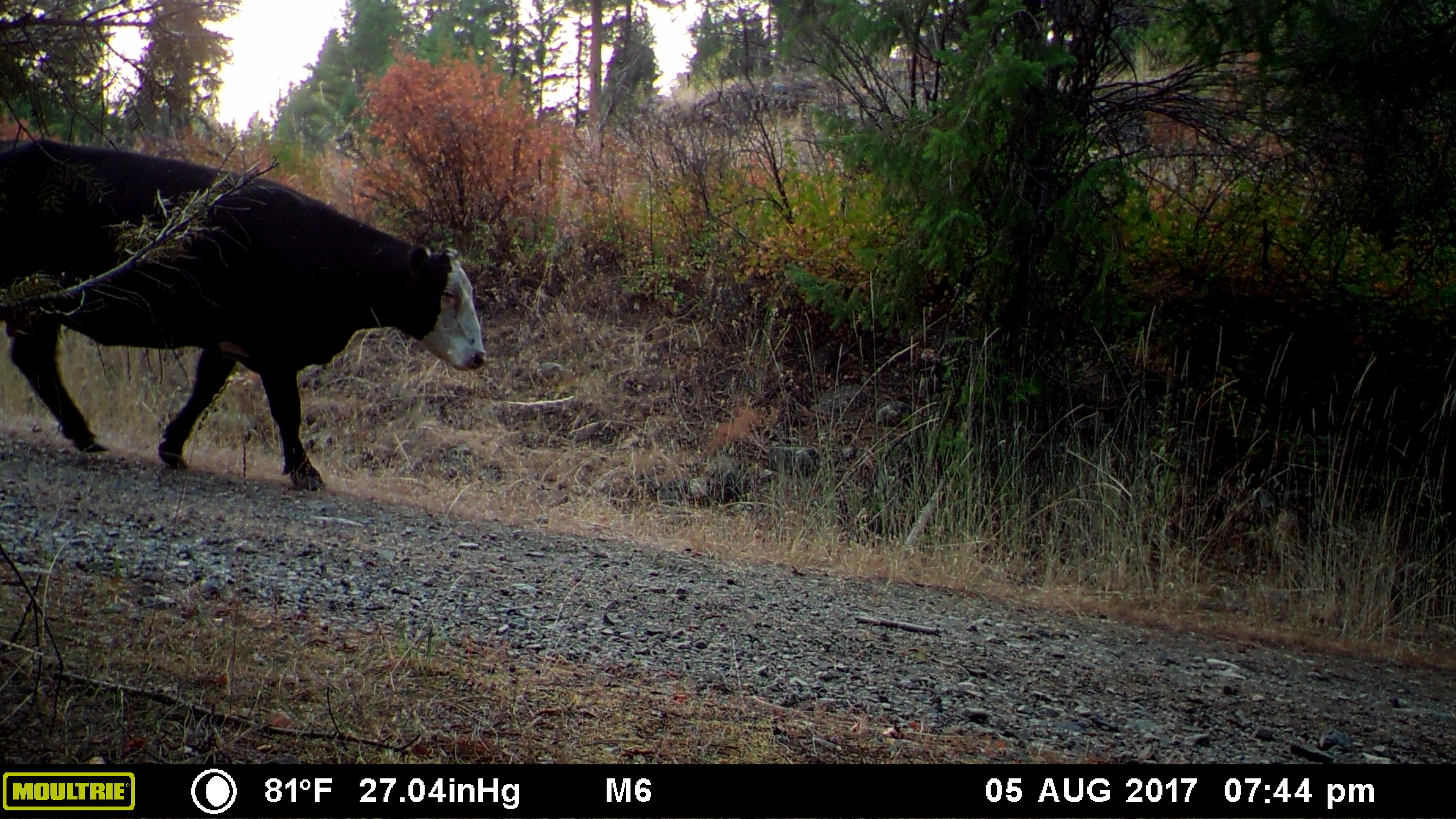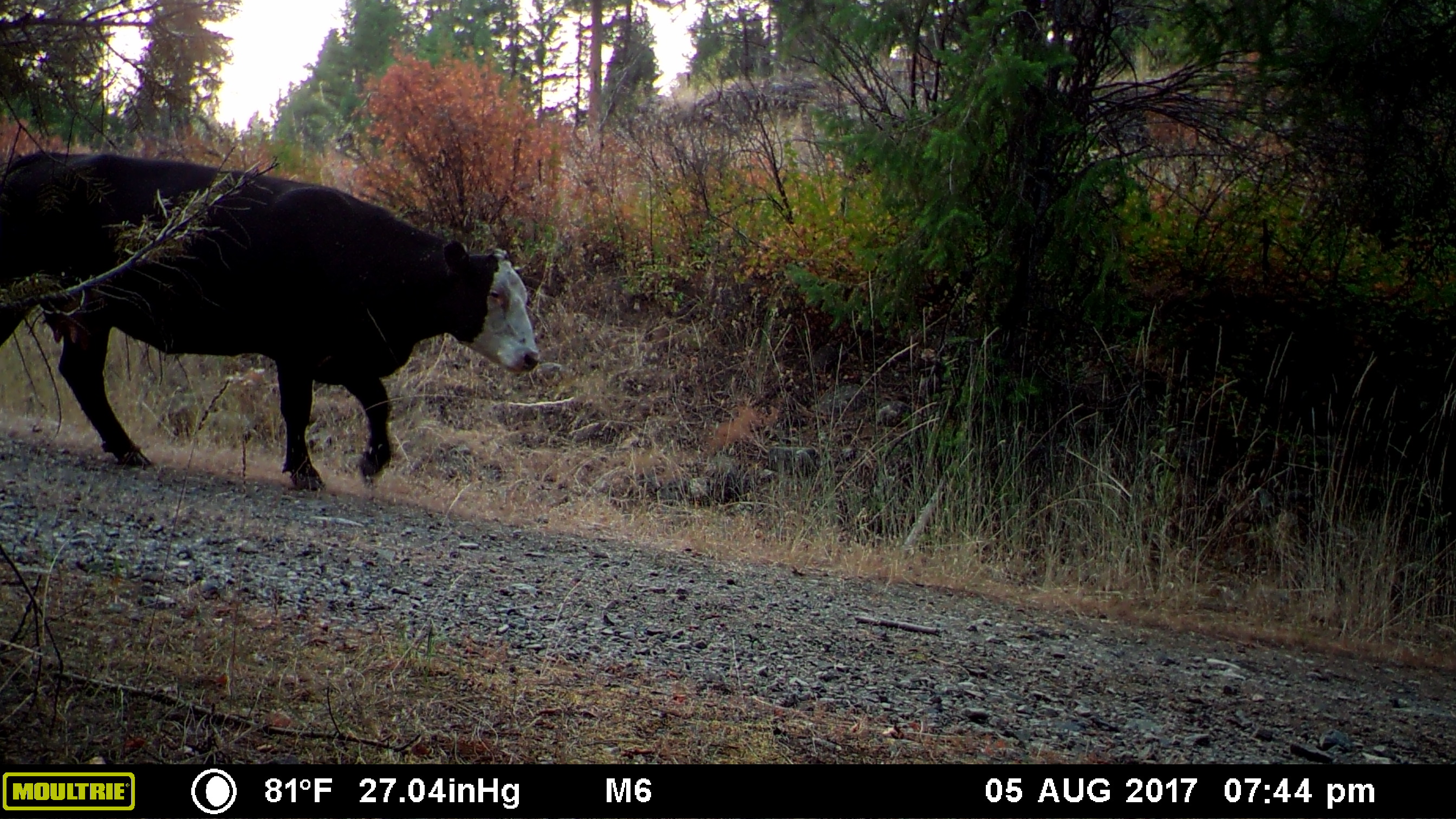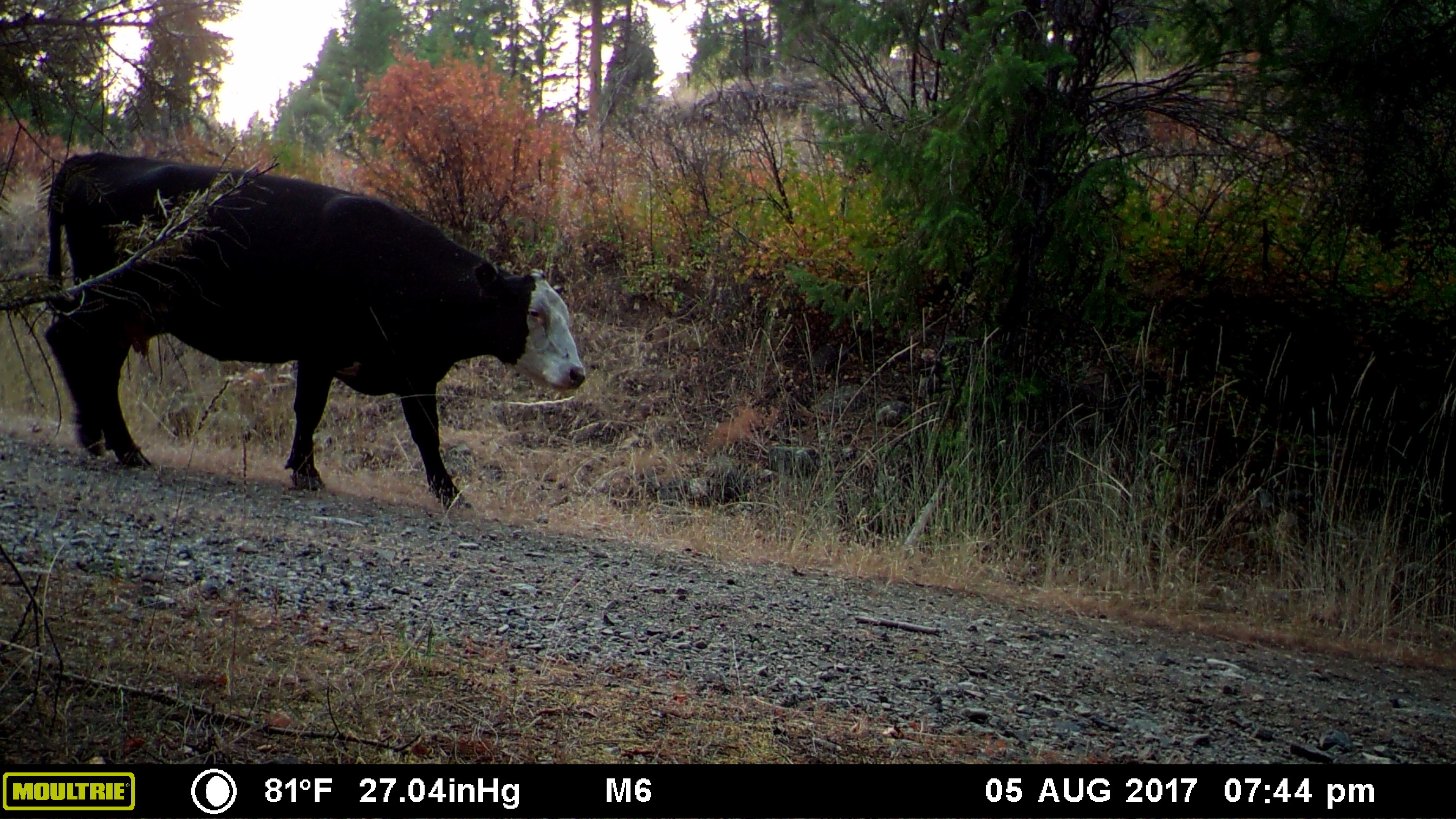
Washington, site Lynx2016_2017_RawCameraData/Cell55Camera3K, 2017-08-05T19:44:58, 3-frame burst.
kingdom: Animalia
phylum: Chordata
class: Mammalia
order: Artiodactyla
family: Bovidae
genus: Bos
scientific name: Bos taurus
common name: domestic cattle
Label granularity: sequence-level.